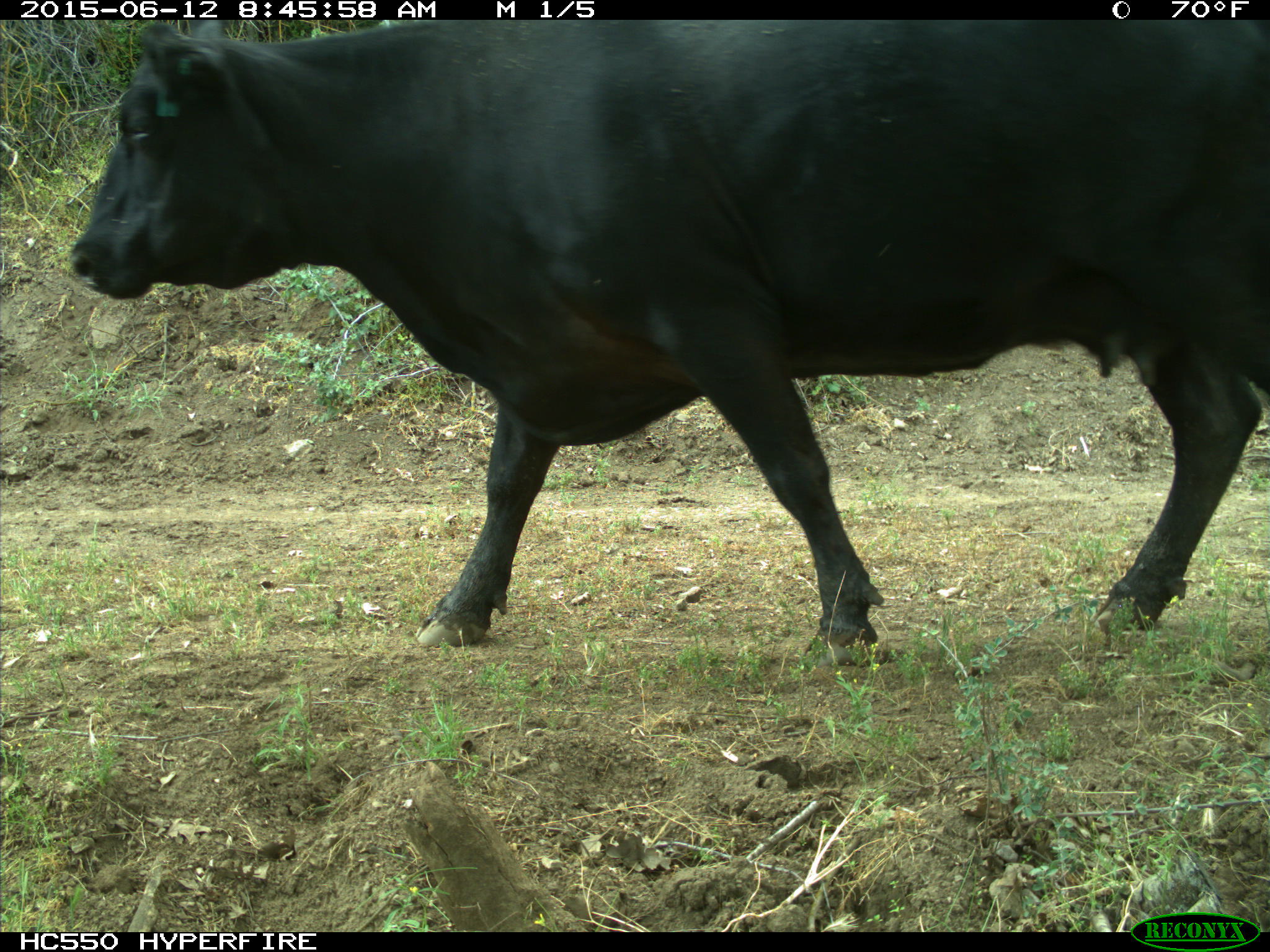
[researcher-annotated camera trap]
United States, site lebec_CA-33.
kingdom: Animalia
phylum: Chordata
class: Mammalia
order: Artiodactyla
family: Bovidae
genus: Bos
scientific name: Bos taurus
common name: domestic cow